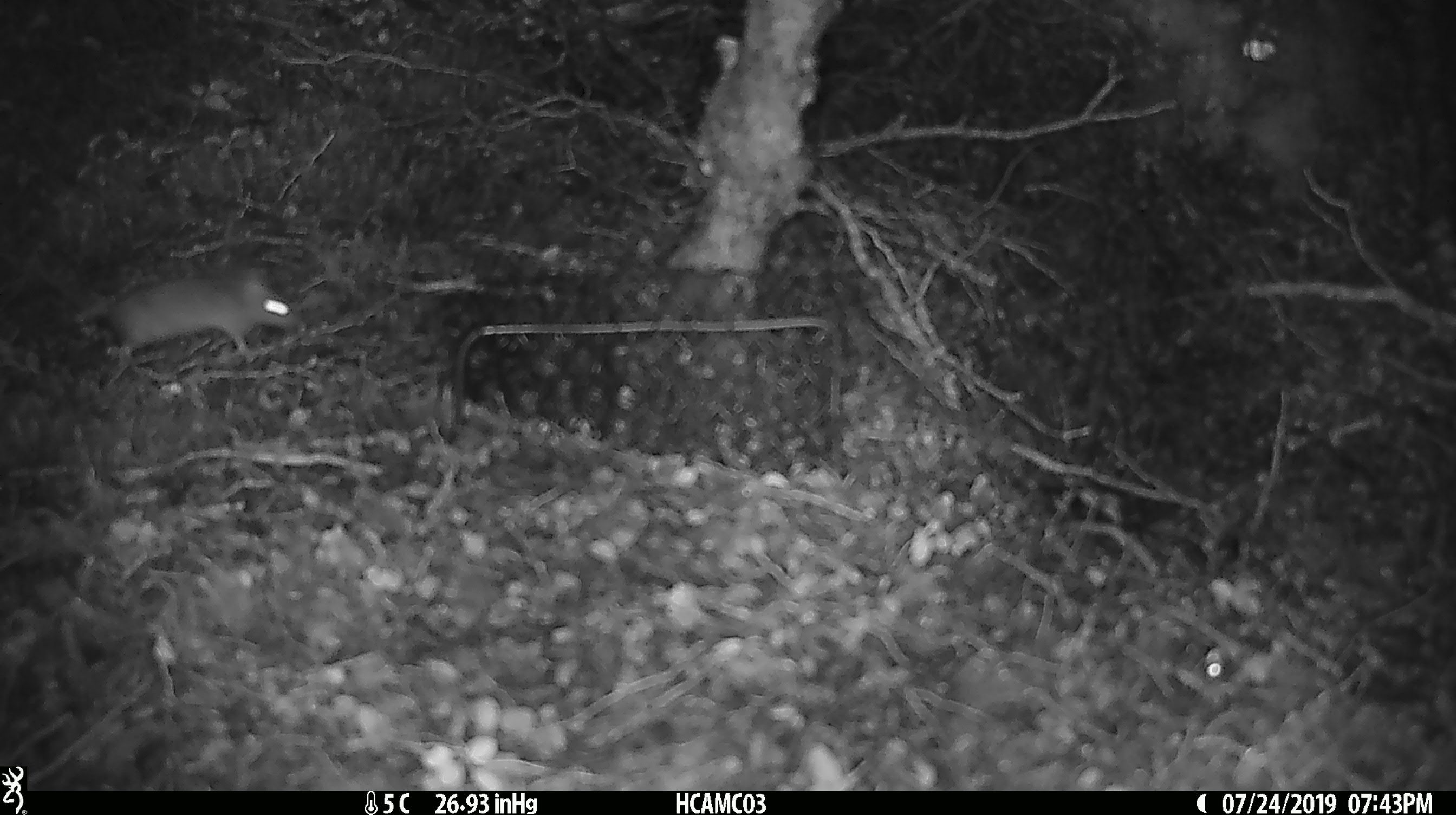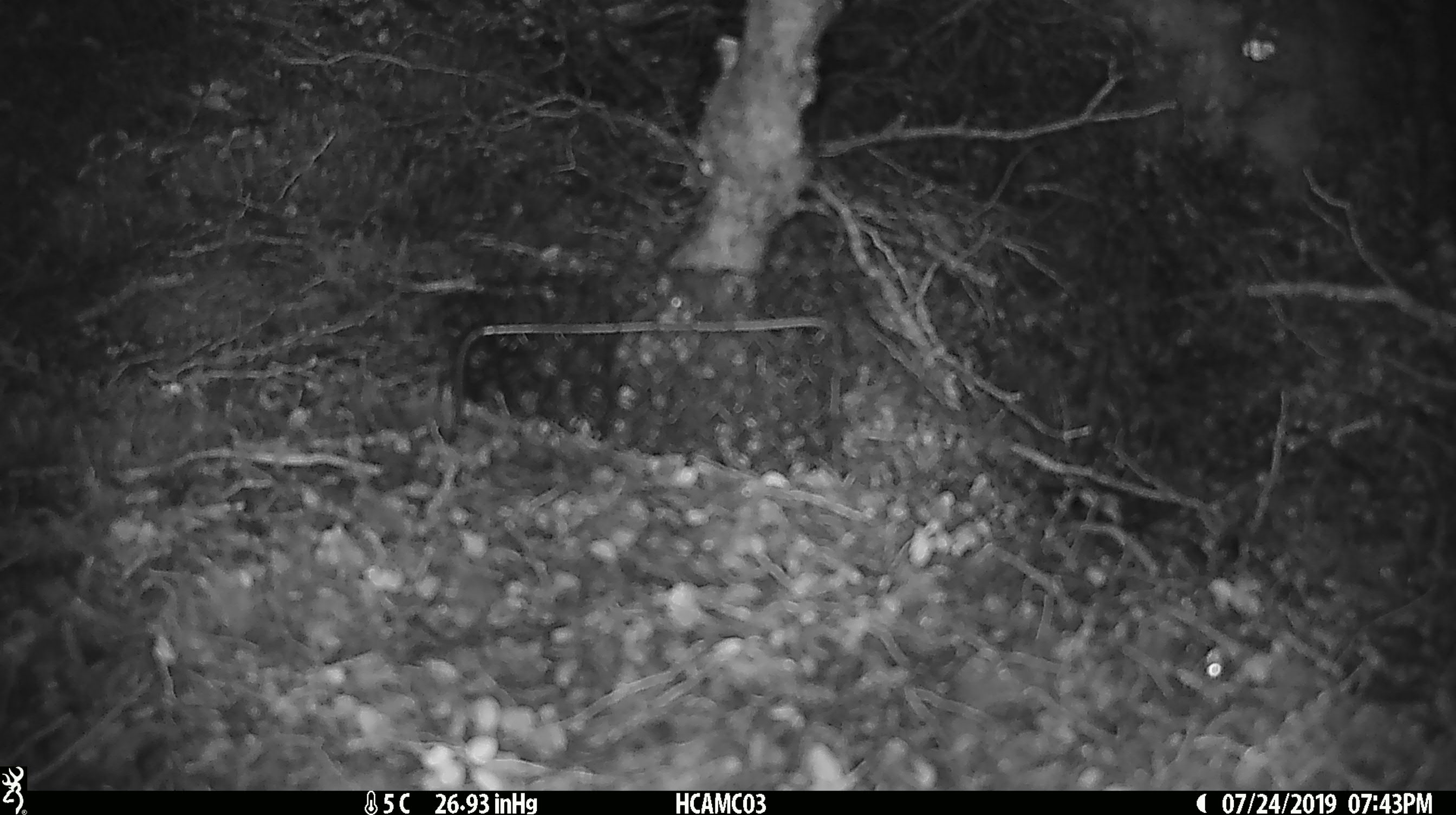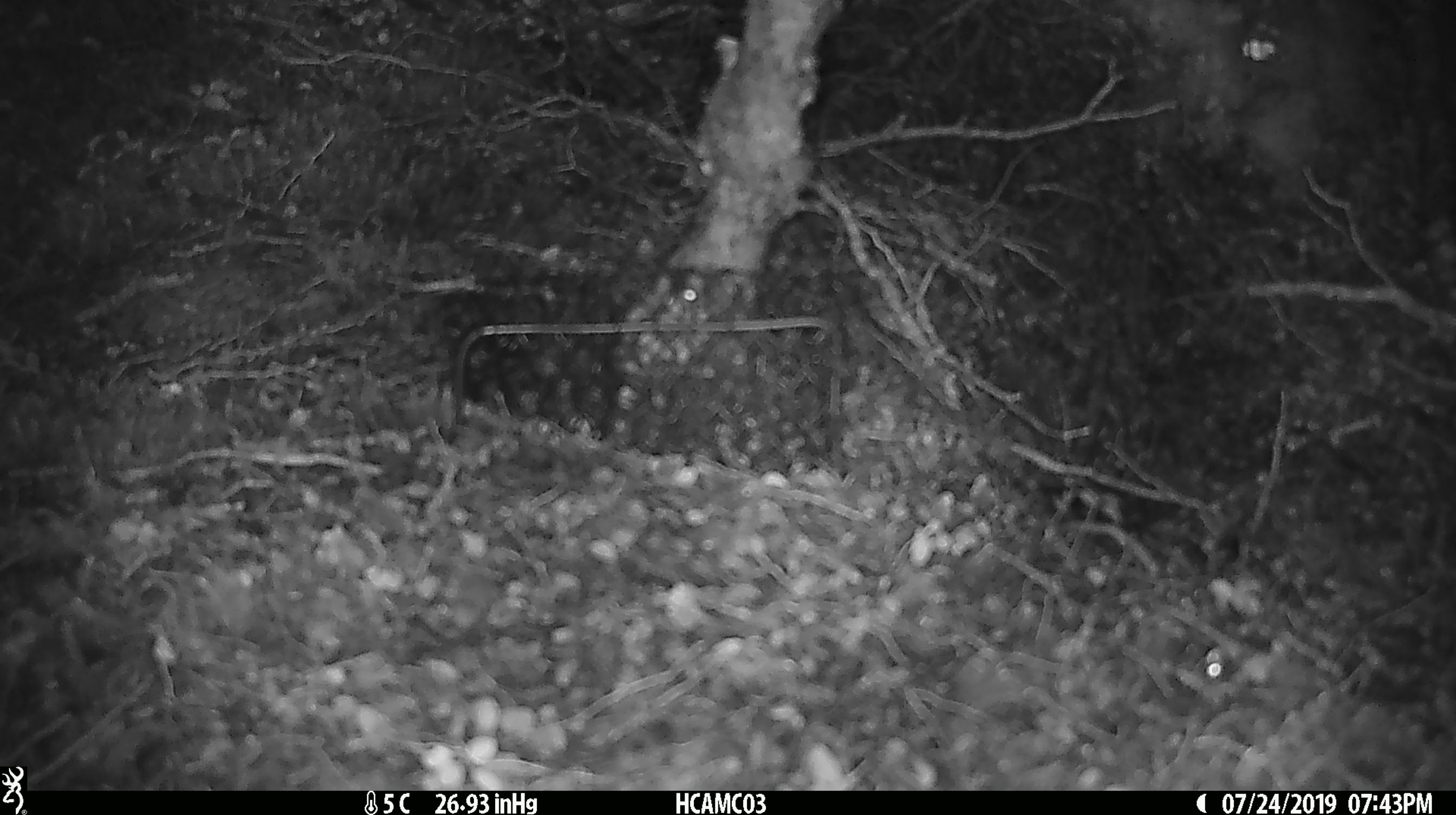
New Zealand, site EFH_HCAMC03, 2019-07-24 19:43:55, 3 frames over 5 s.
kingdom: Animalia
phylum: Chordata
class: Mammalia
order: Rodentia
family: Muridae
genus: Mus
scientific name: Mus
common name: mouse